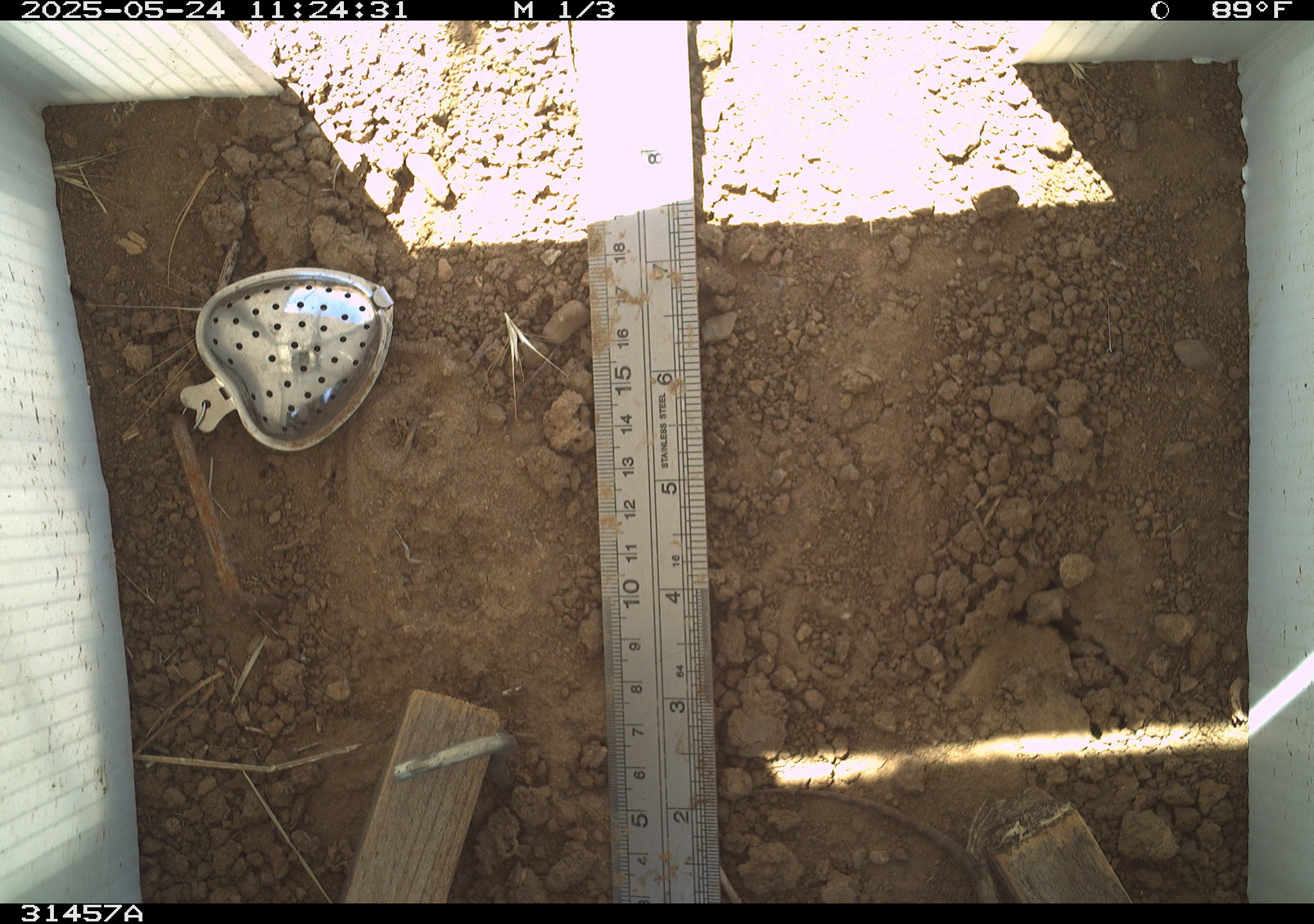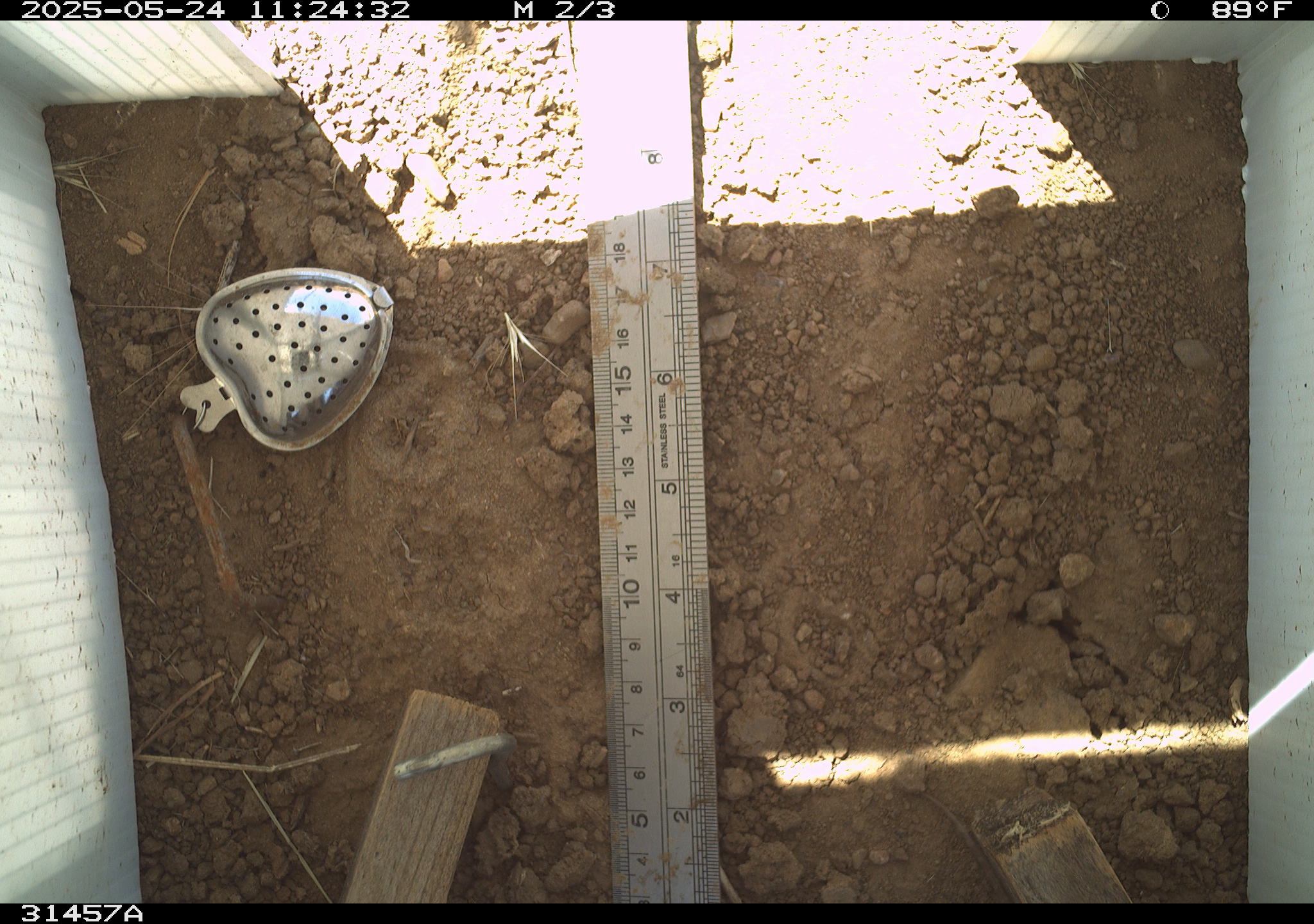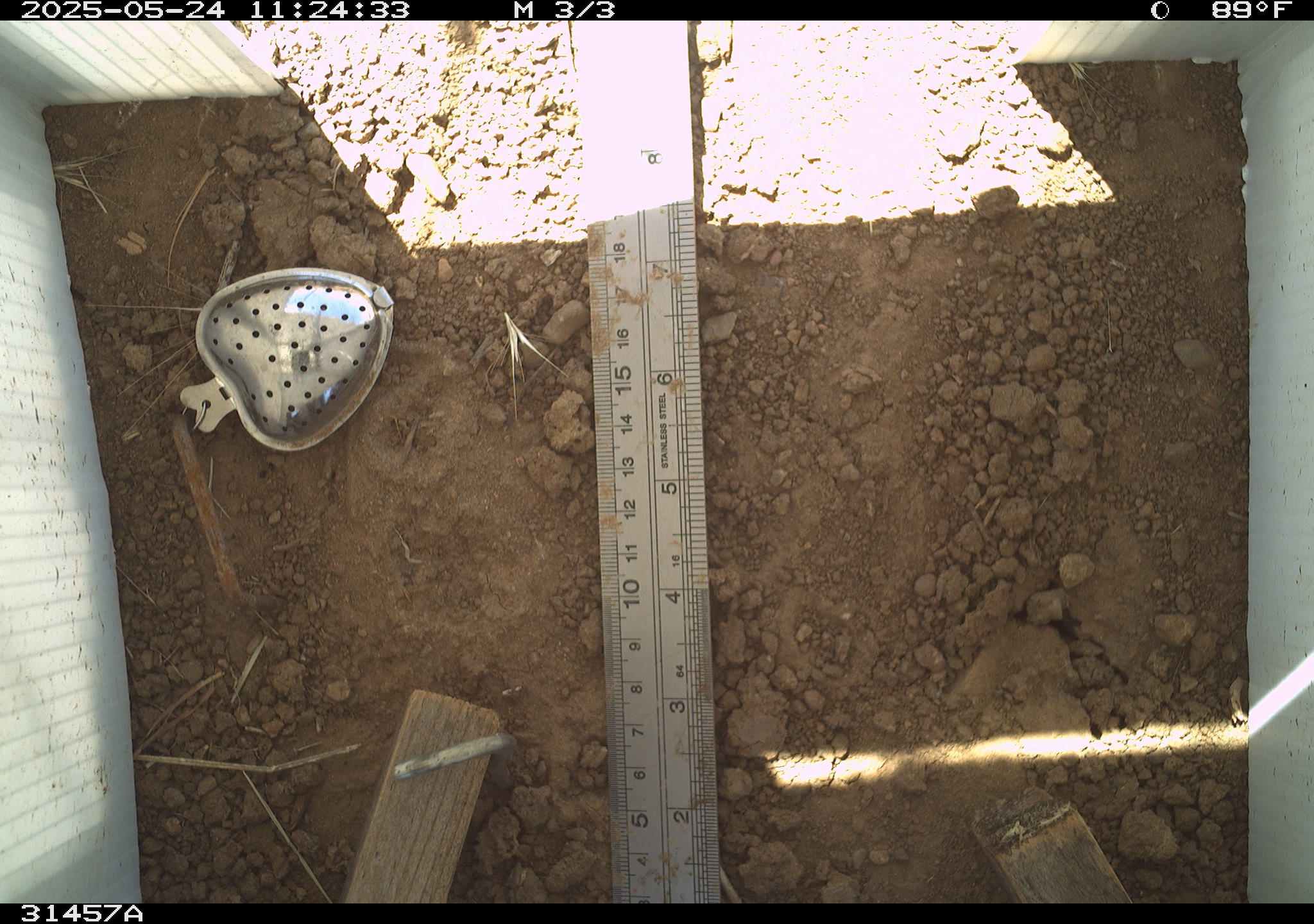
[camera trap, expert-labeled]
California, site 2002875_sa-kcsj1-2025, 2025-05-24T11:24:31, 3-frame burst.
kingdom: Animalia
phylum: Chordata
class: Reptilia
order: Squamata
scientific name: Squamata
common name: lizards and snakes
Lizards and snakes (Squamata).